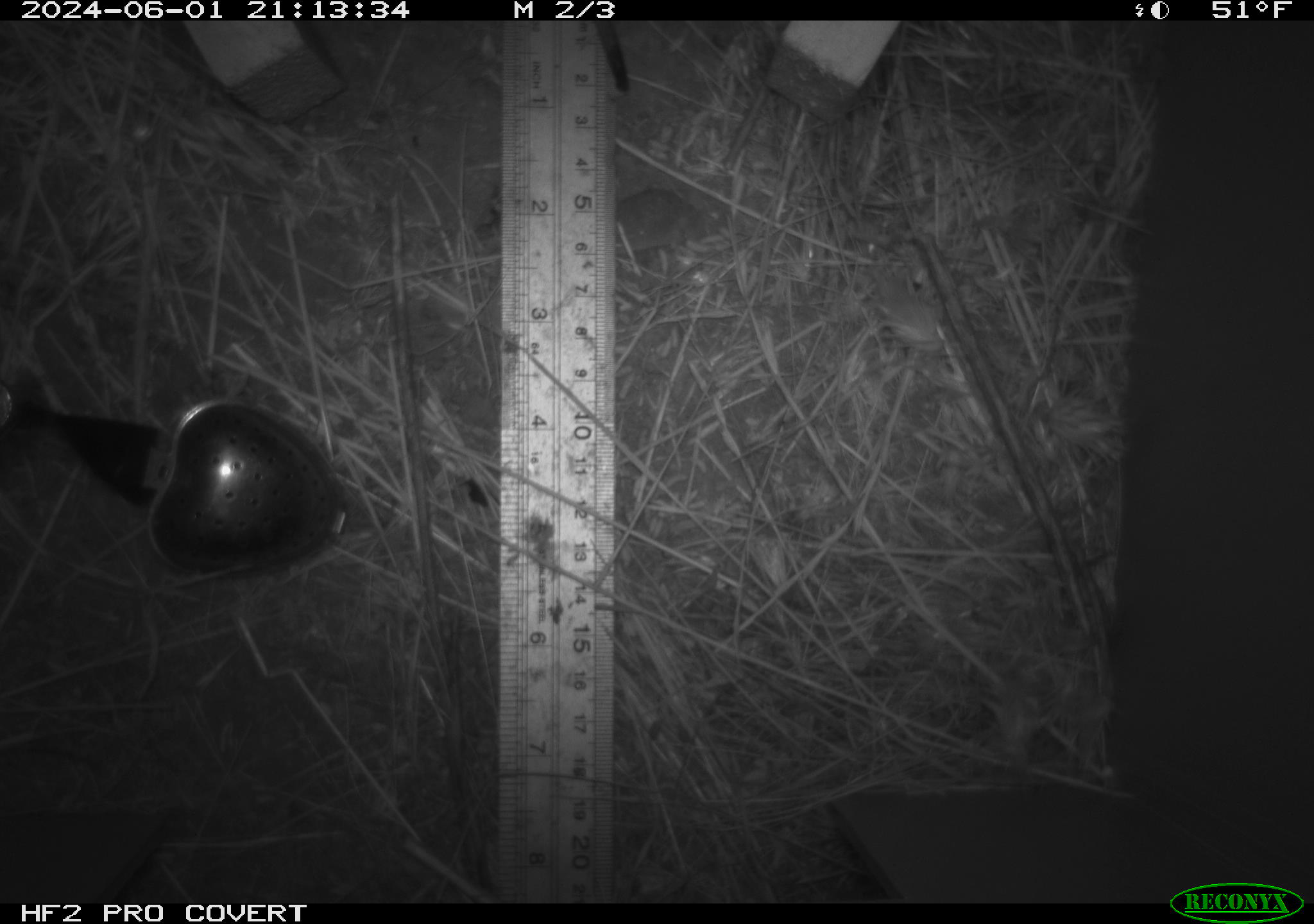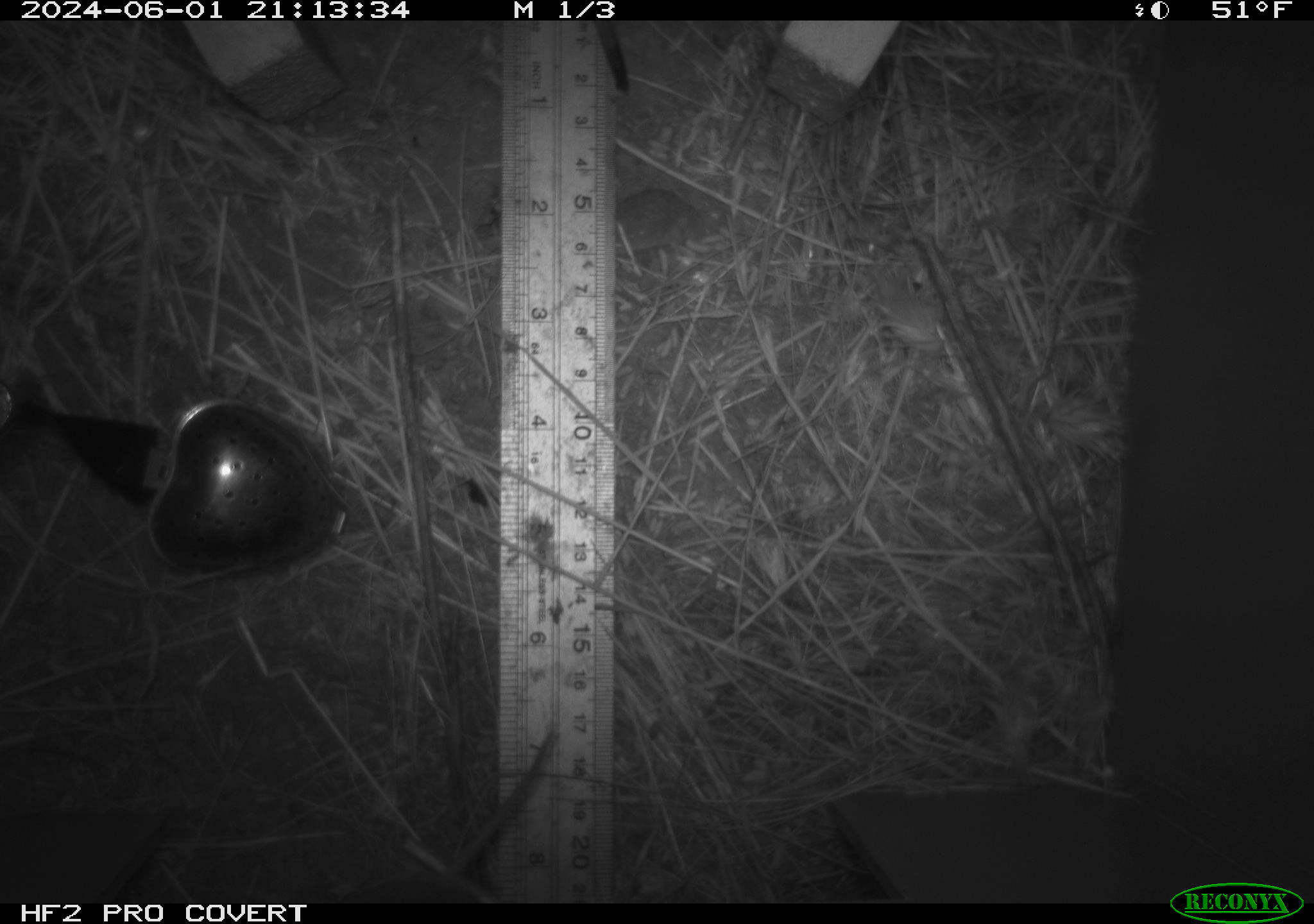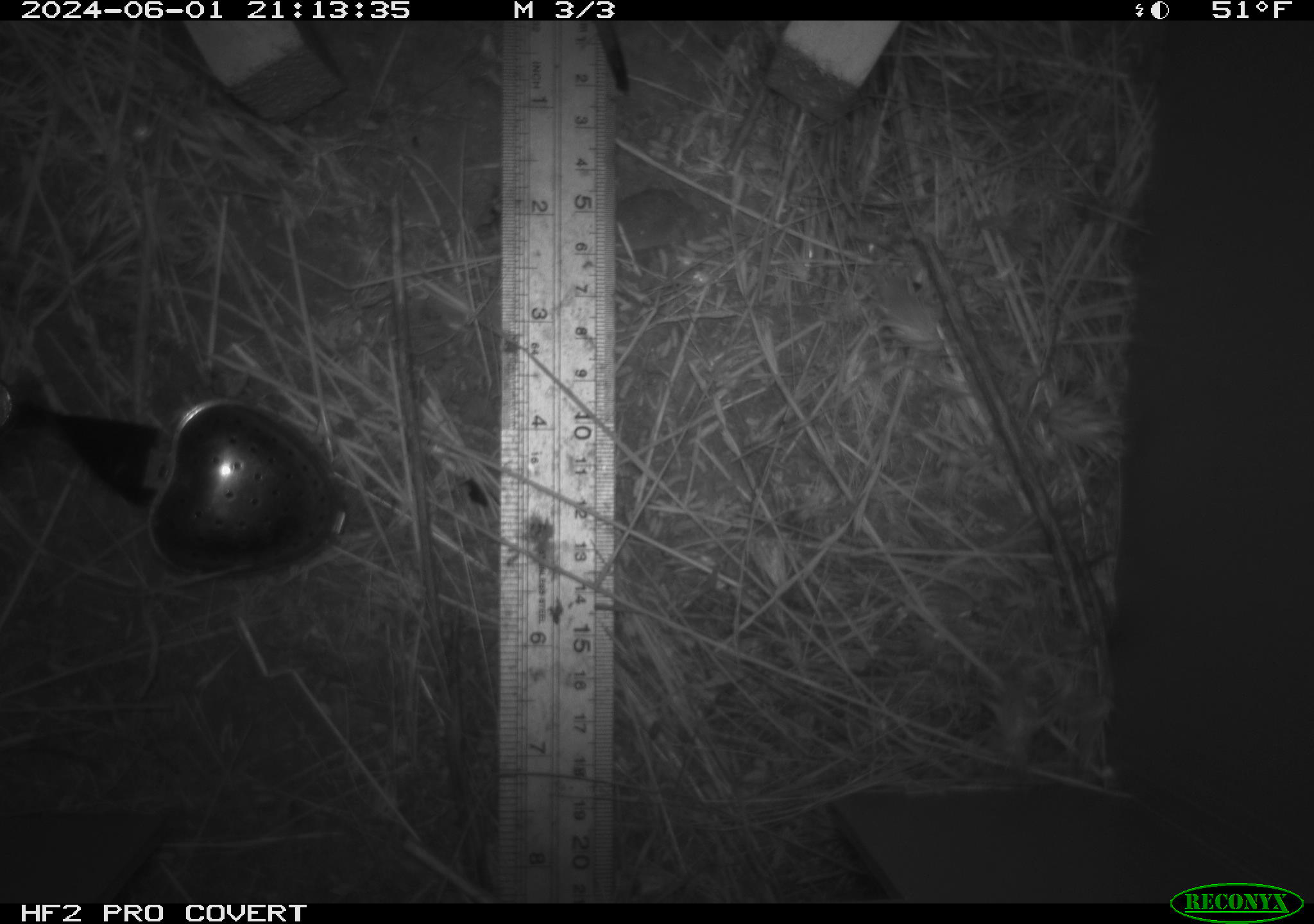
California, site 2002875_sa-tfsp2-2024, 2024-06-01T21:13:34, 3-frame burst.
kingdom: Animalia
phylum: Chordata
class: Mammalia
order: Rodentia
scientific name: Rodentia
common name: rodent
Rodent (Rodentia).